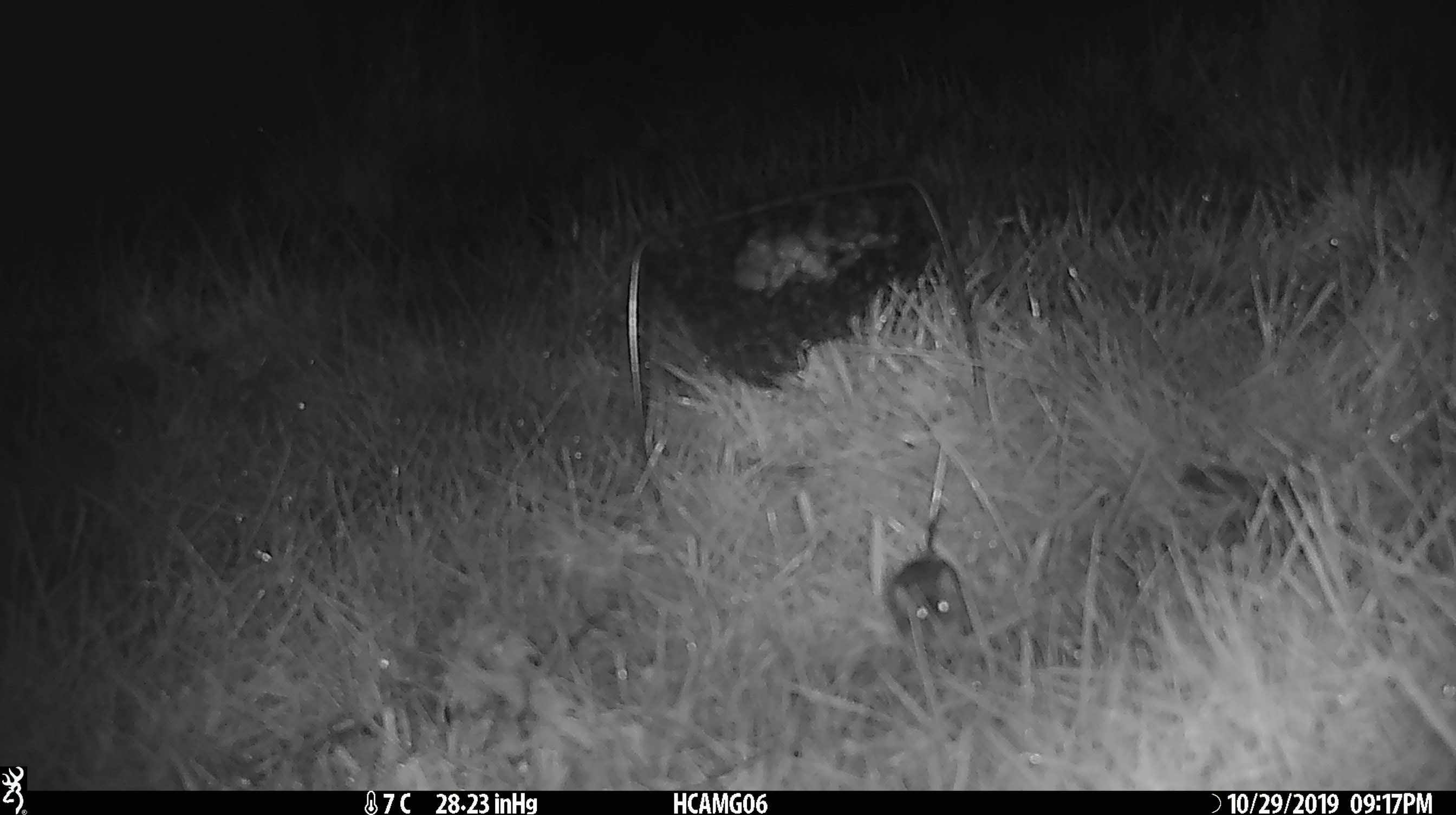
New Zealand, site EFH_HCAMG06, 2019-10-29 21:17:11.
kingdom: Animalia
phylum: Chordata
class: Mammalia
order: Rodentia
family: Muridae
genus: Mus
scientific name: Mus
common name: mouse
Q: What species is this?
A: Mouse (Mus).